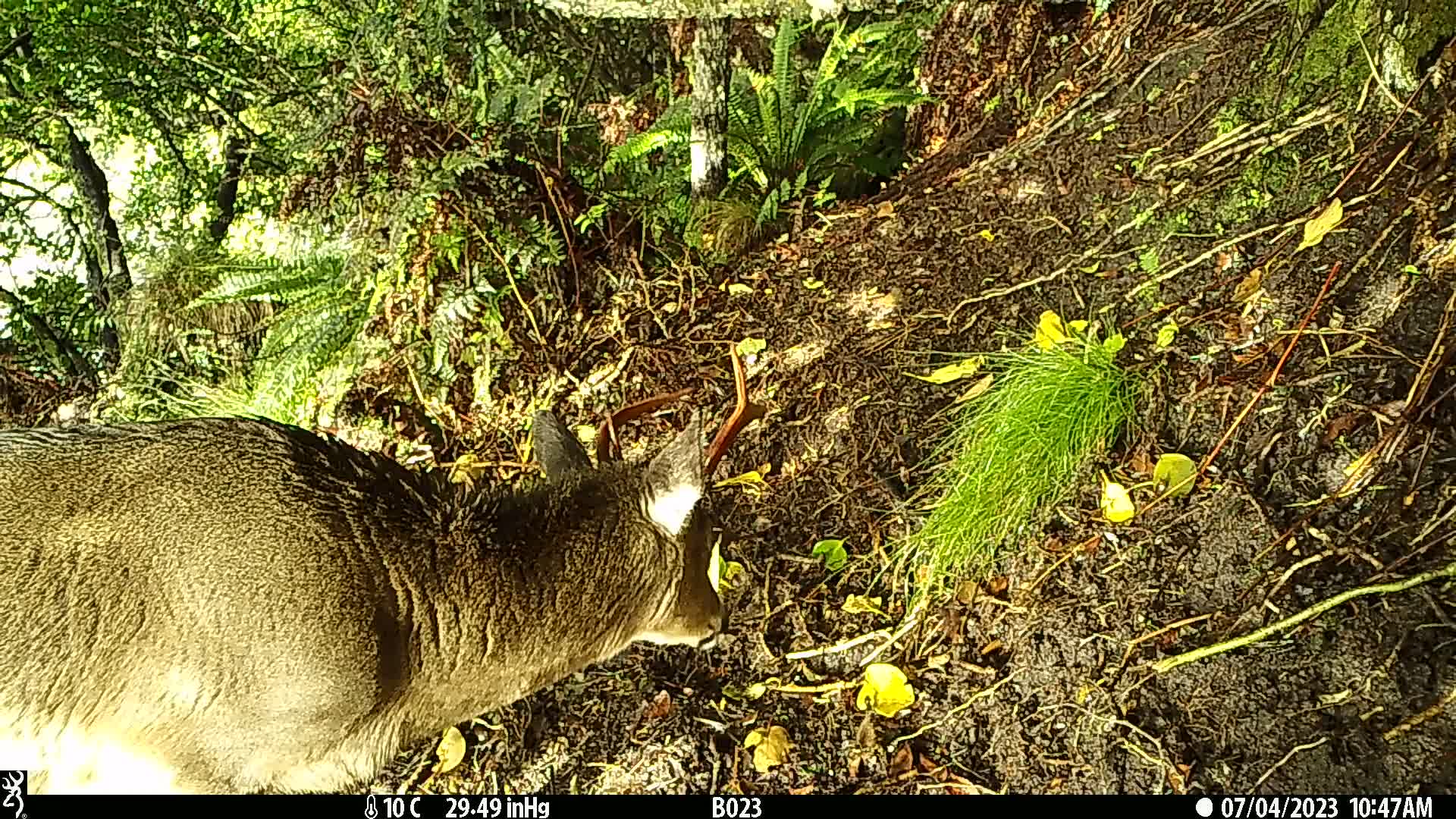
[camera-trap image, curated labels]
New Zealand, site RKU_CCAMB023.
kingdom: Animalia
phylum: Chordata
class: Mammalia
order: Artiodactyla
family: Cervidae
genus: Odocoileus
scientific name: Odocoileus virginianus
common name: white-tailed deer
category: white tailed deer